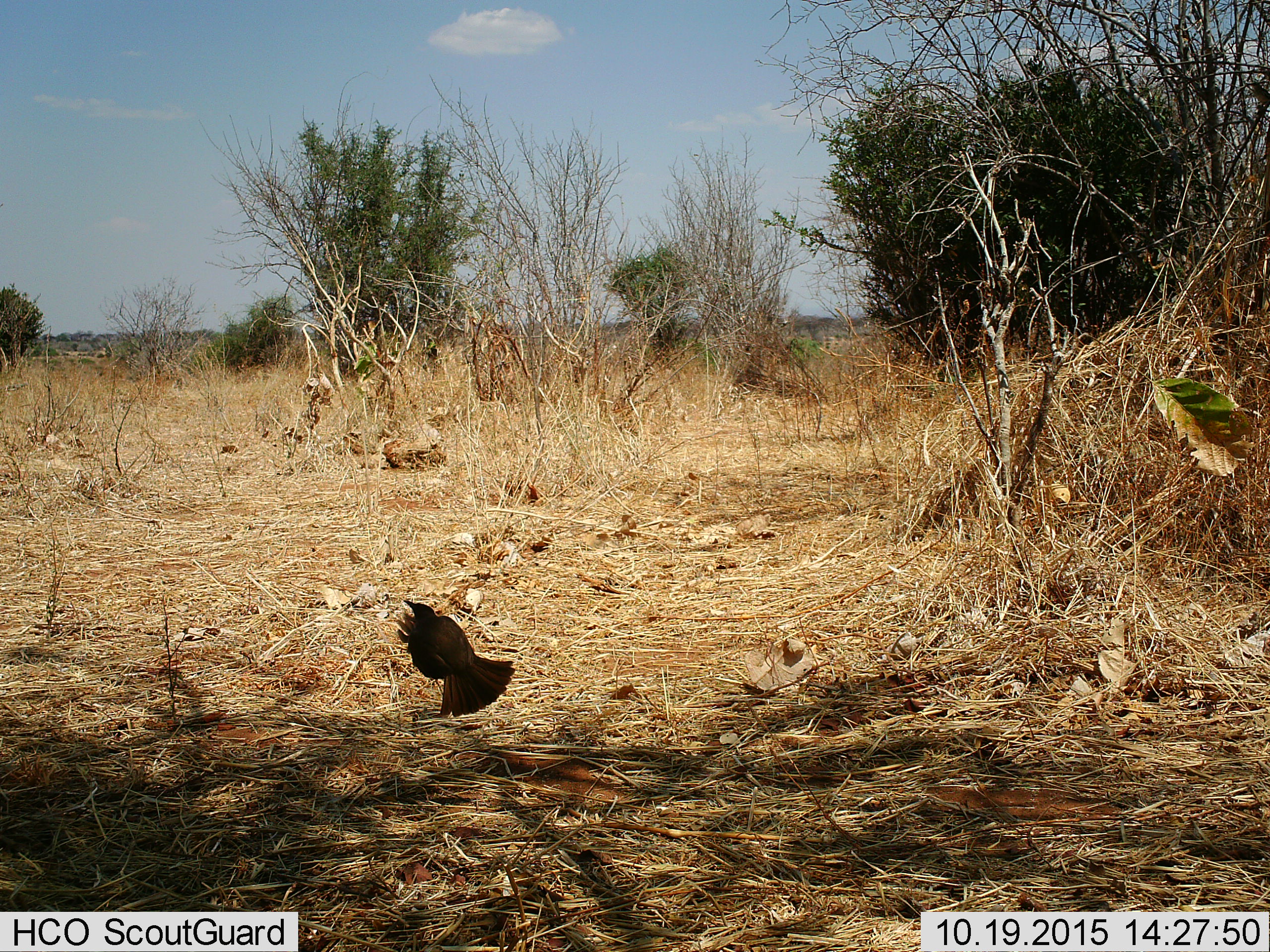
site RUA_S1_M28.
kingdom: Animalia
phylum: Chordata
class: Aves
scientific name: Aves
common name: bird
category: birdother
Birdother (bird) (Aves), count 1. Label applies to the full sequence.